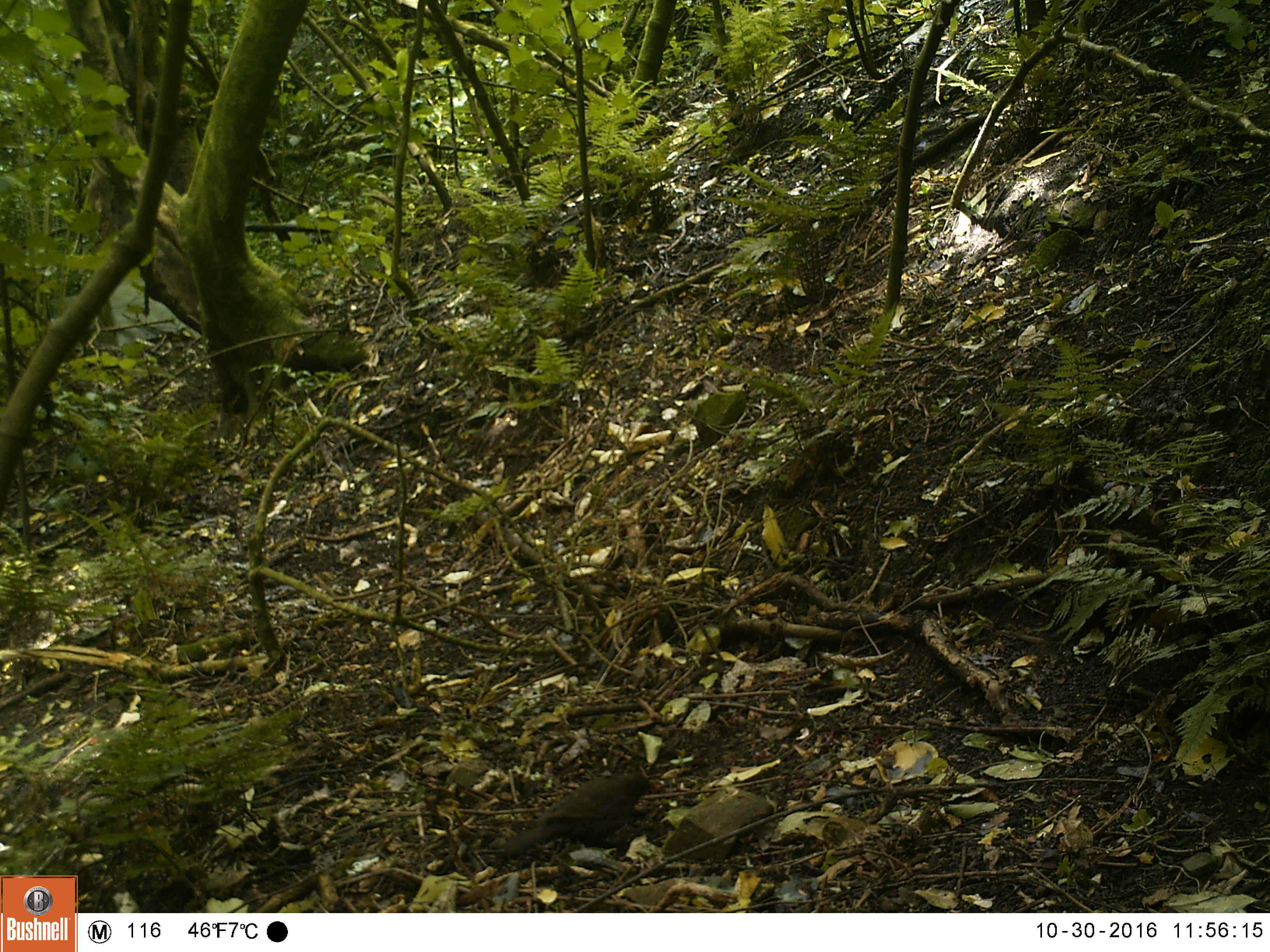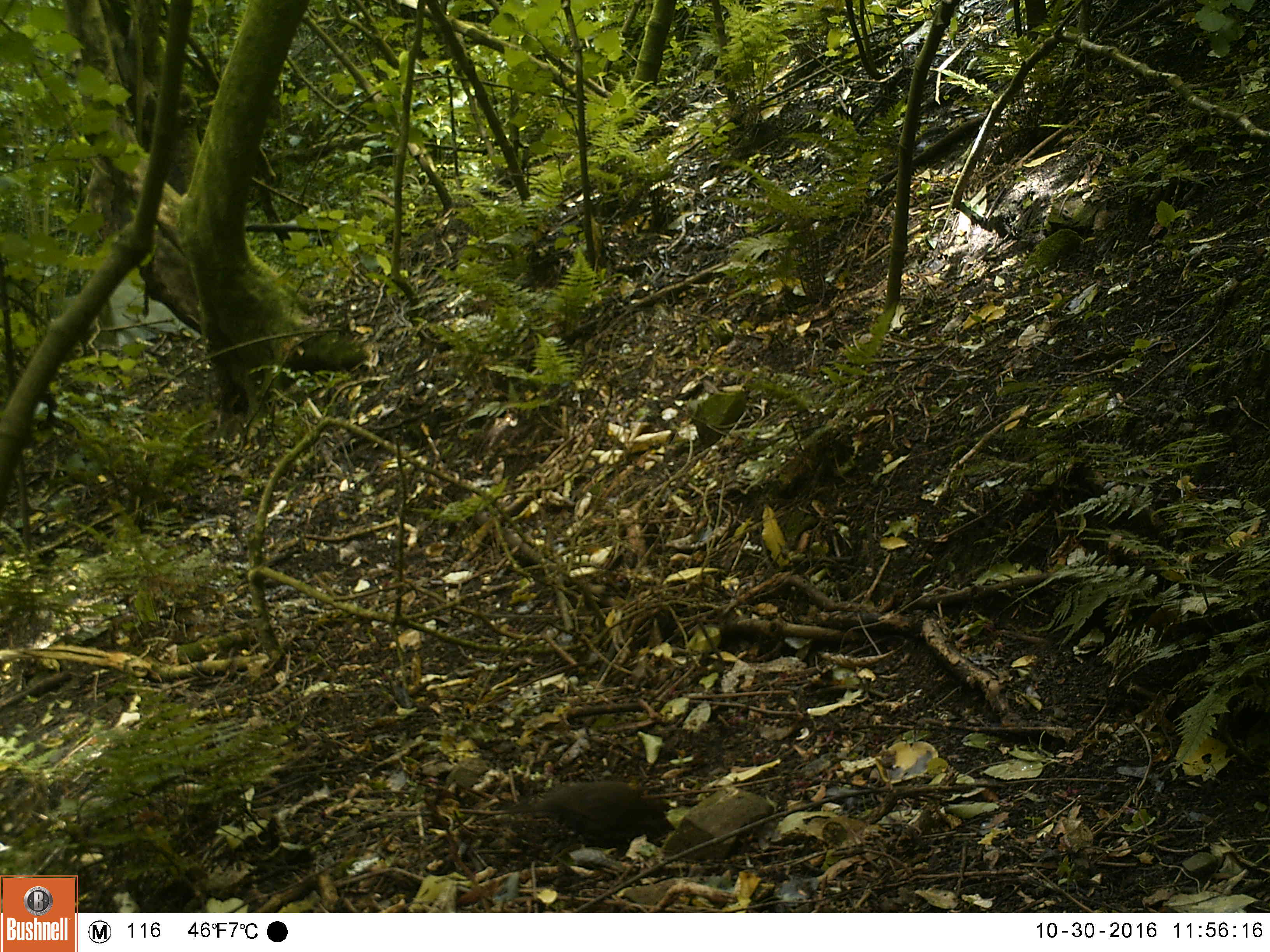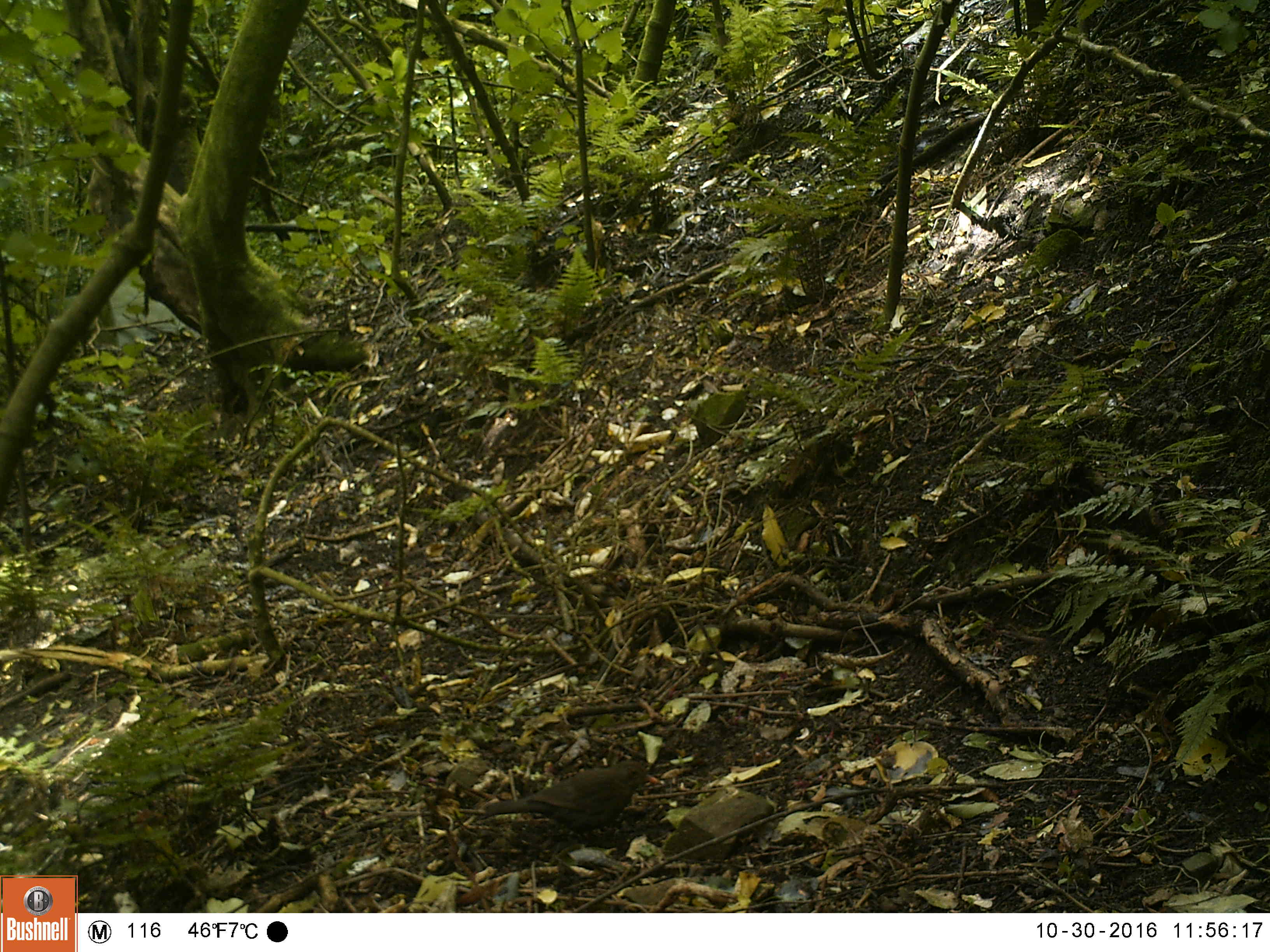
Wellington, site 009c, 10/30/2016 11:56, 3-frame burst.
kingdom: Animalia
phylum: Chordata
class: Aves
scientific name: Aves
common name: bird